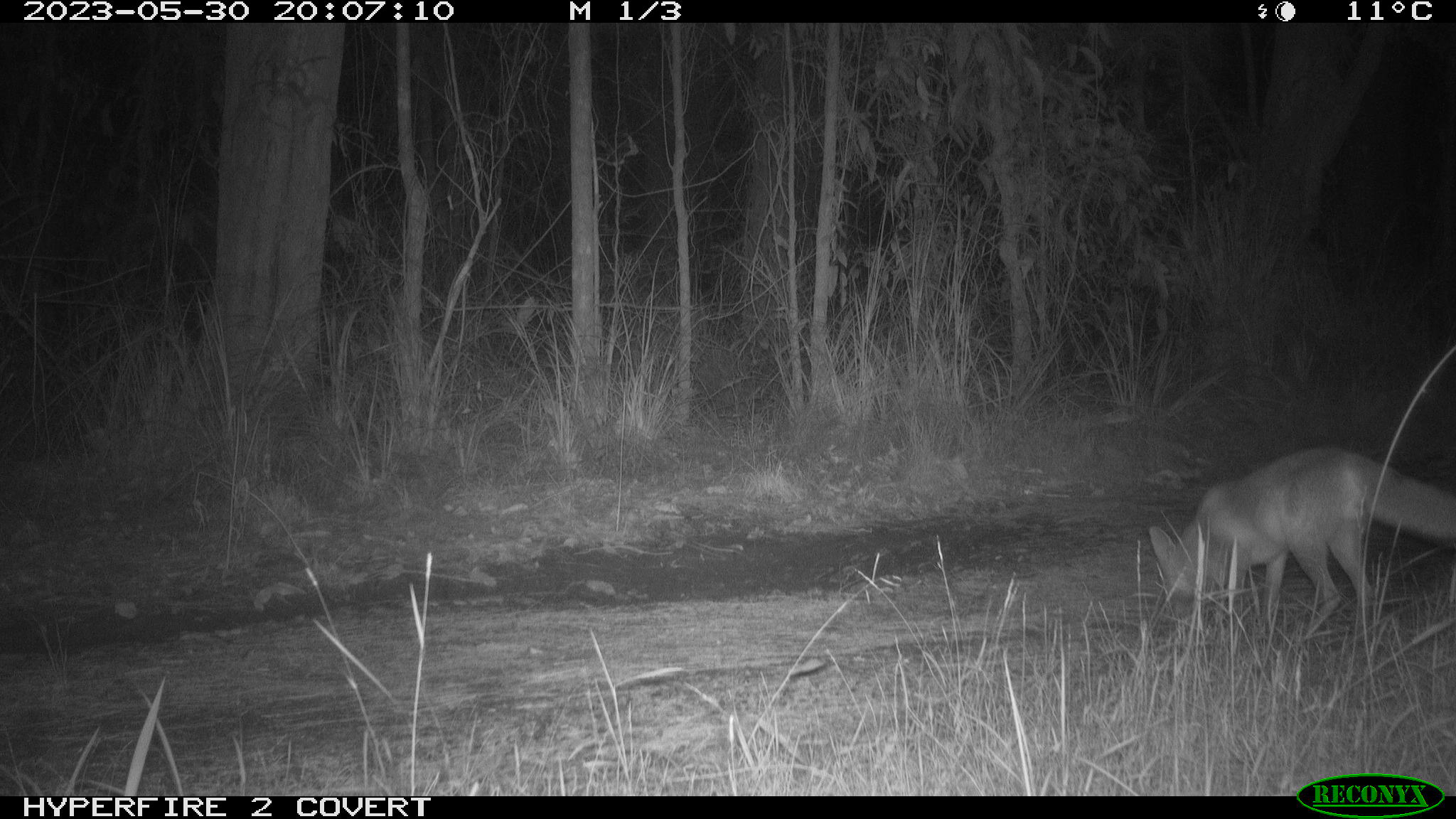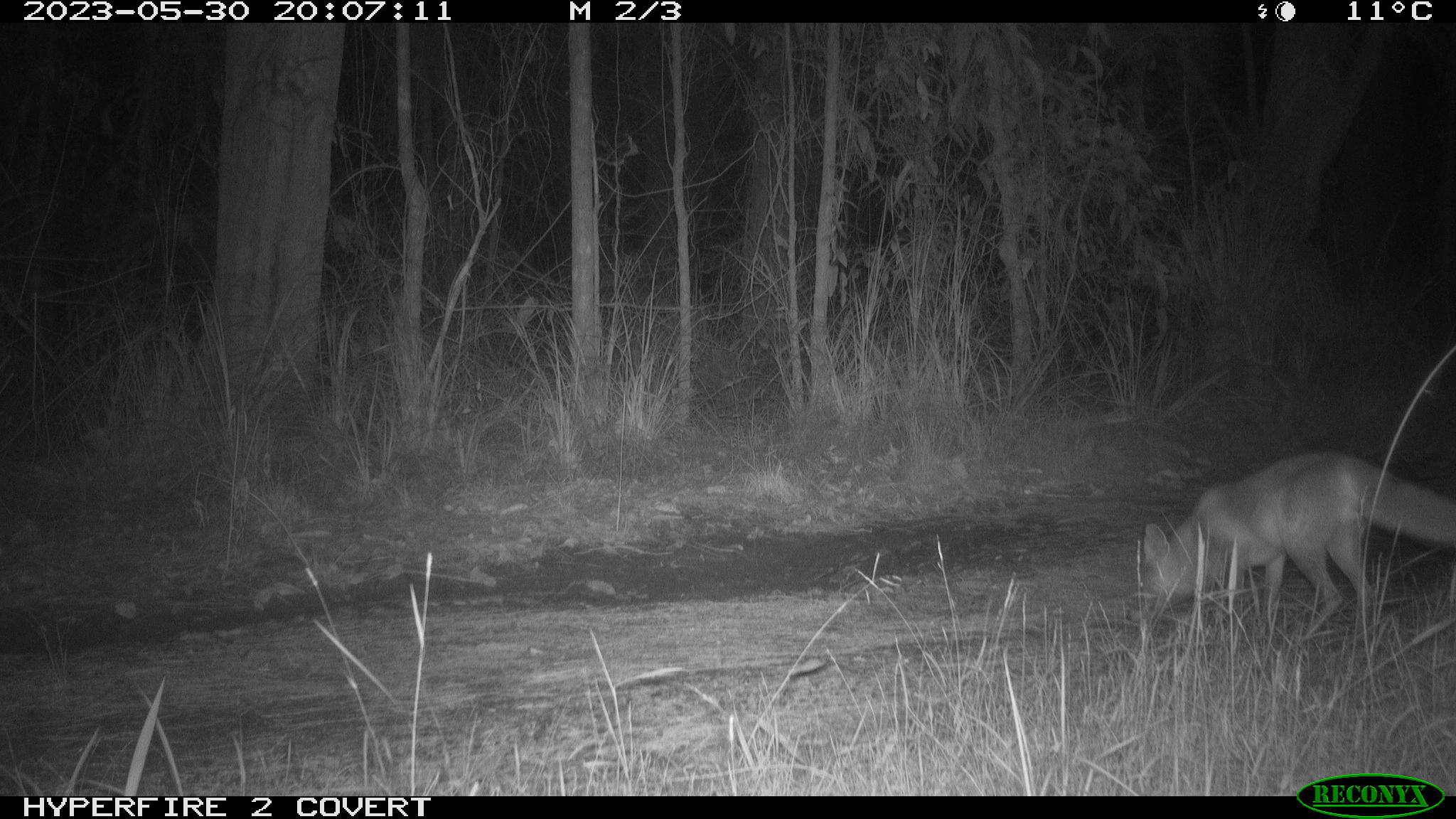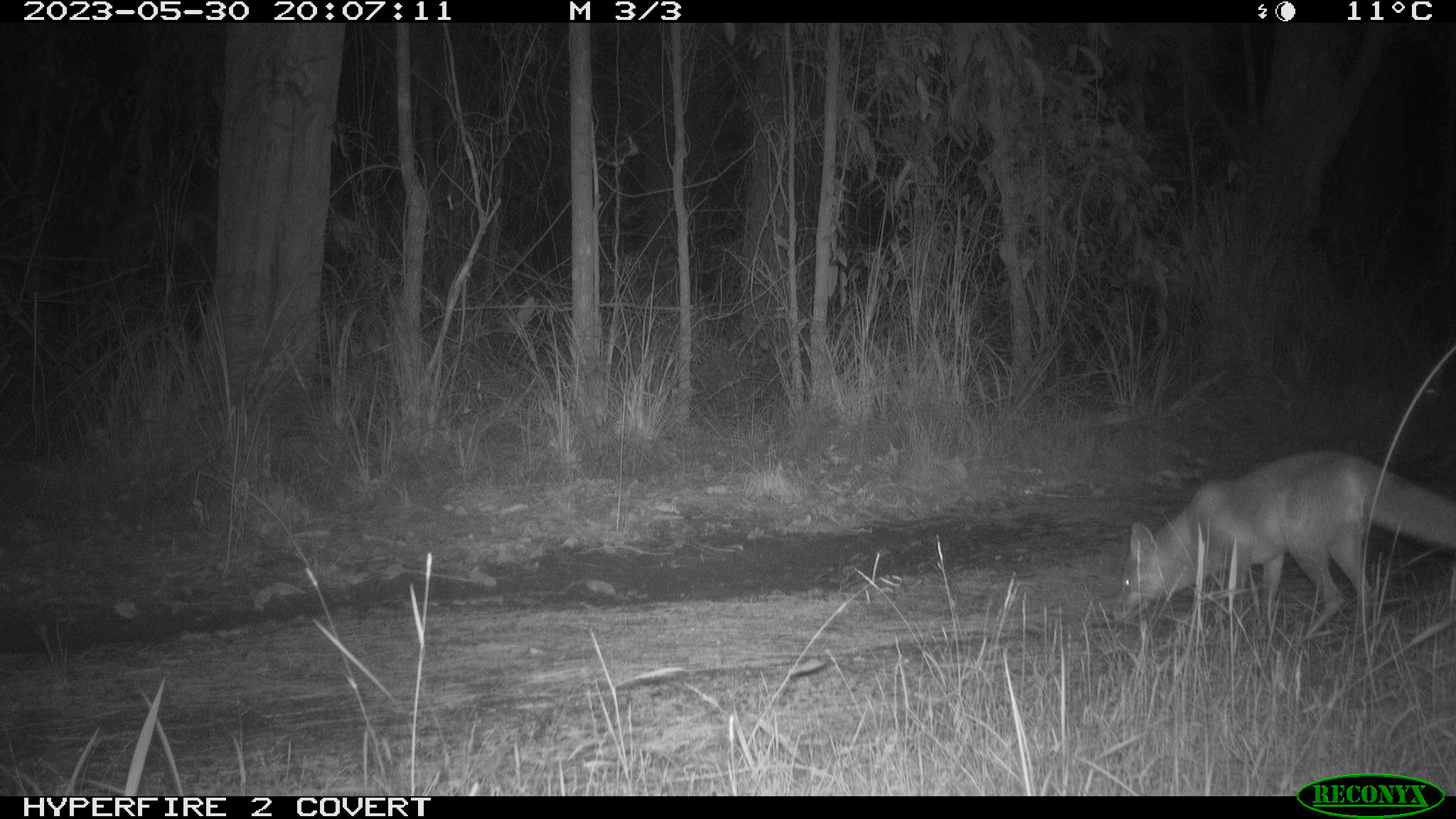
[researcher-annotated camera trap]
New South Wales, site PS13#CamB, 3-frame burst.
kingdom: Animalia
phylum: Chordata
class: Mammalia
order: Carnivora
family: Canidae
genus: Vulpes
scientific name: Vulpes vulpes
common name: red fox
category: fox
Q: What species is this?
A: Fox (red fox) (Vulpes vulpes).